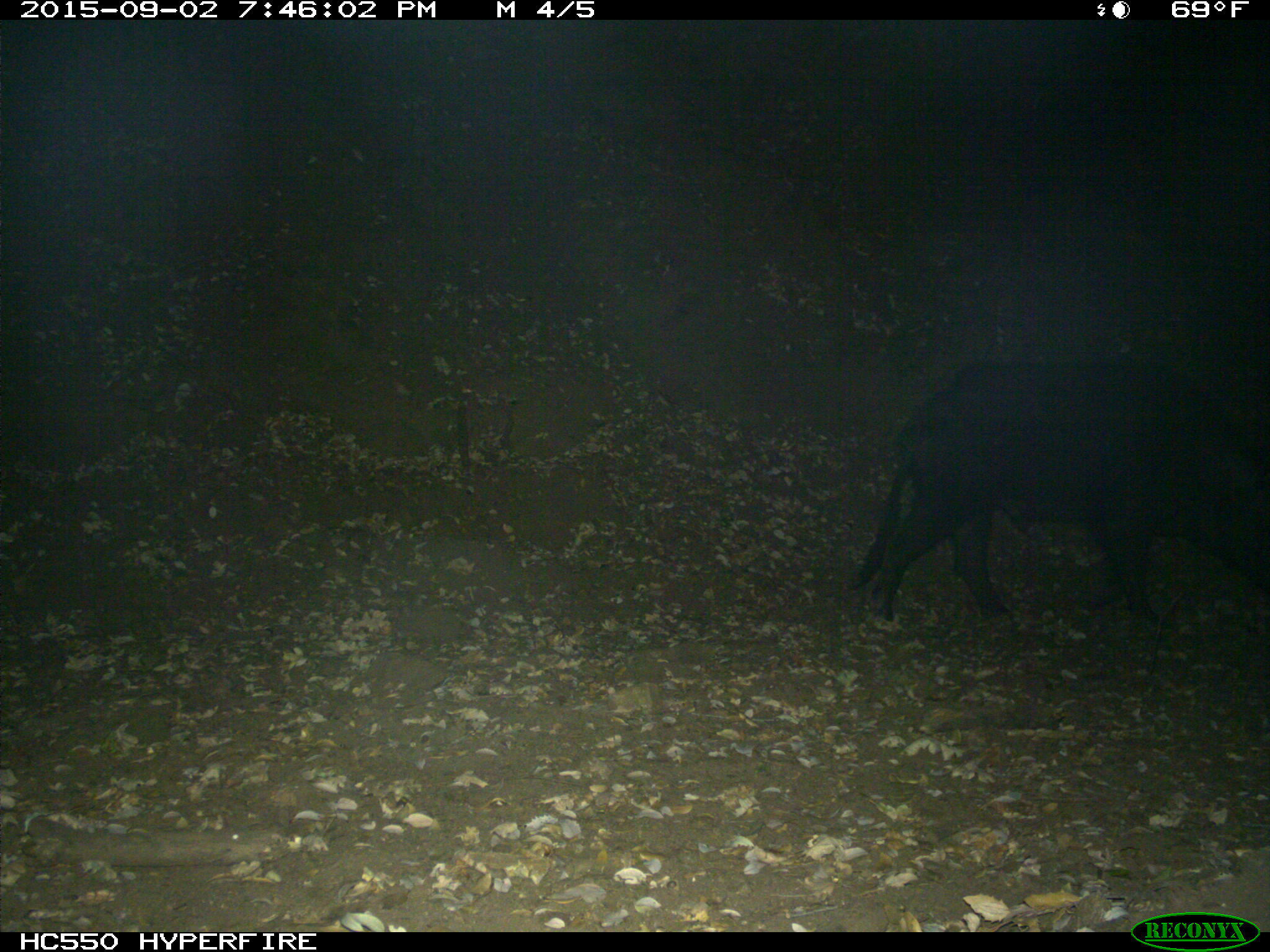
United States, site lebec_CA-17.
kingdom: Animalia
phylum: Chordata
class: Mammalia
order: Artiodactyla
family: Suidae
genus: Sus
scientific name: Sus scrofa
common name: wild boar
Sus scrofa (wild boar).